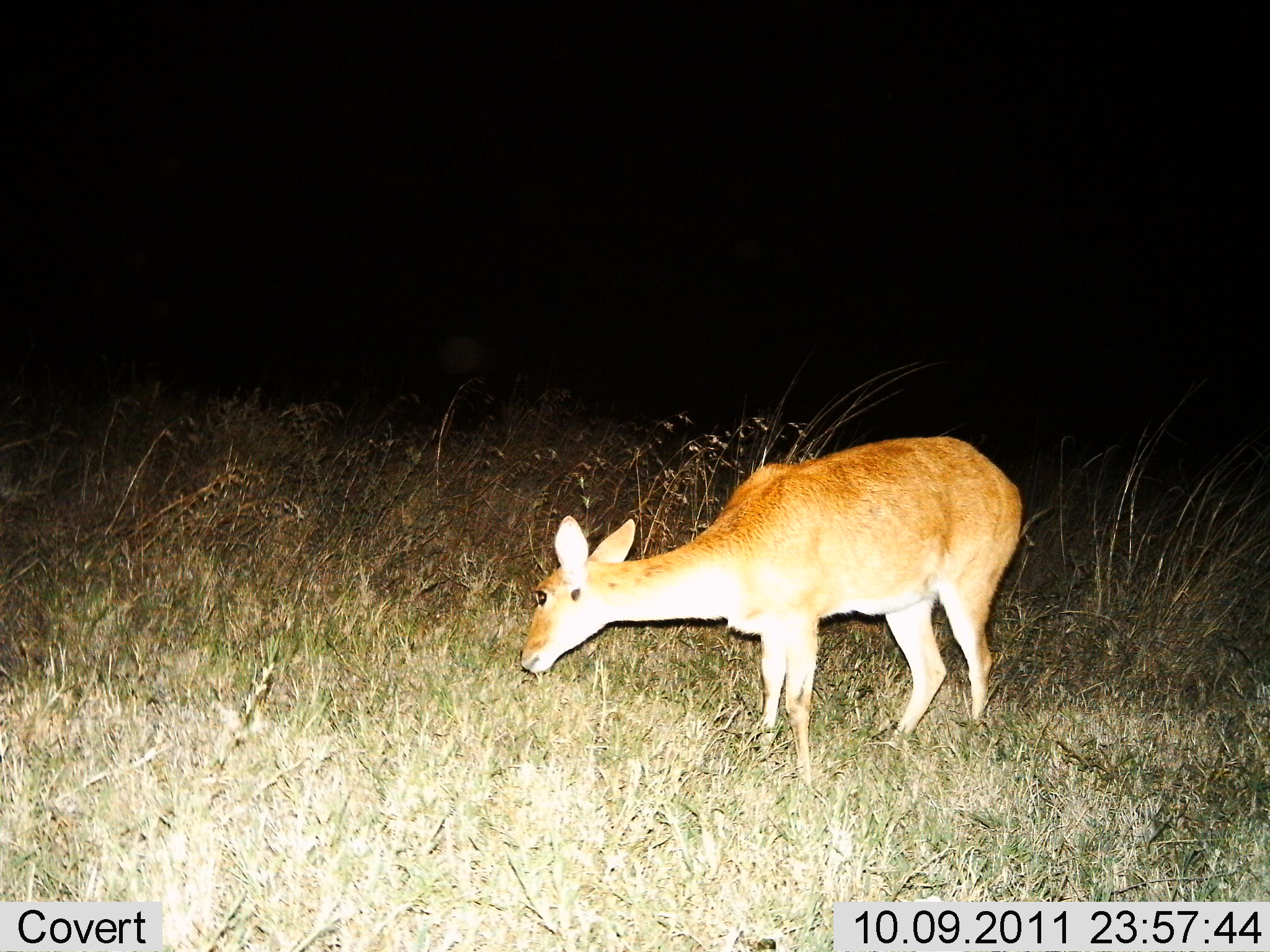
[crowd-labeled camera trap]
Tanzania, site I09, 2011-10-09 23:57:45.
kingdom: Animalia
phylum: Chordata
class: Mammalia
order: Artiodactyla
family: Bovidae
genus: Redunca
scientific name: Redunca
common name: reedbuck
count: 1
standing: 64%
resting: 0%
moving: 0%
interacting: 0%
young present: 0%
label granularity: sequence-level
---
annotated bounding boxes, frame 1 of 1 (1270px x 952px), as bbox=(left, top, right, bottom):
animal: bbox=(514, 433, 1024, 785)